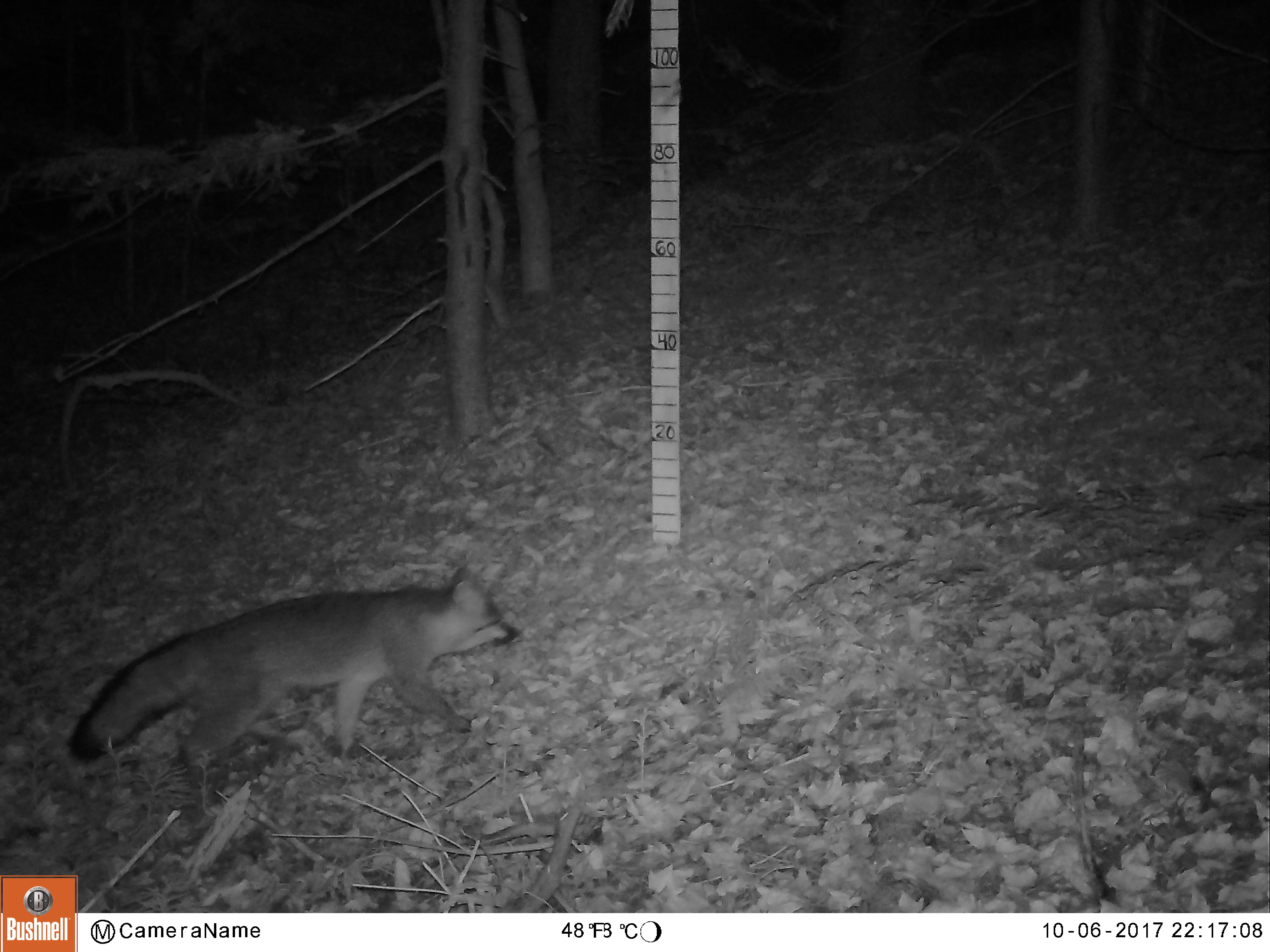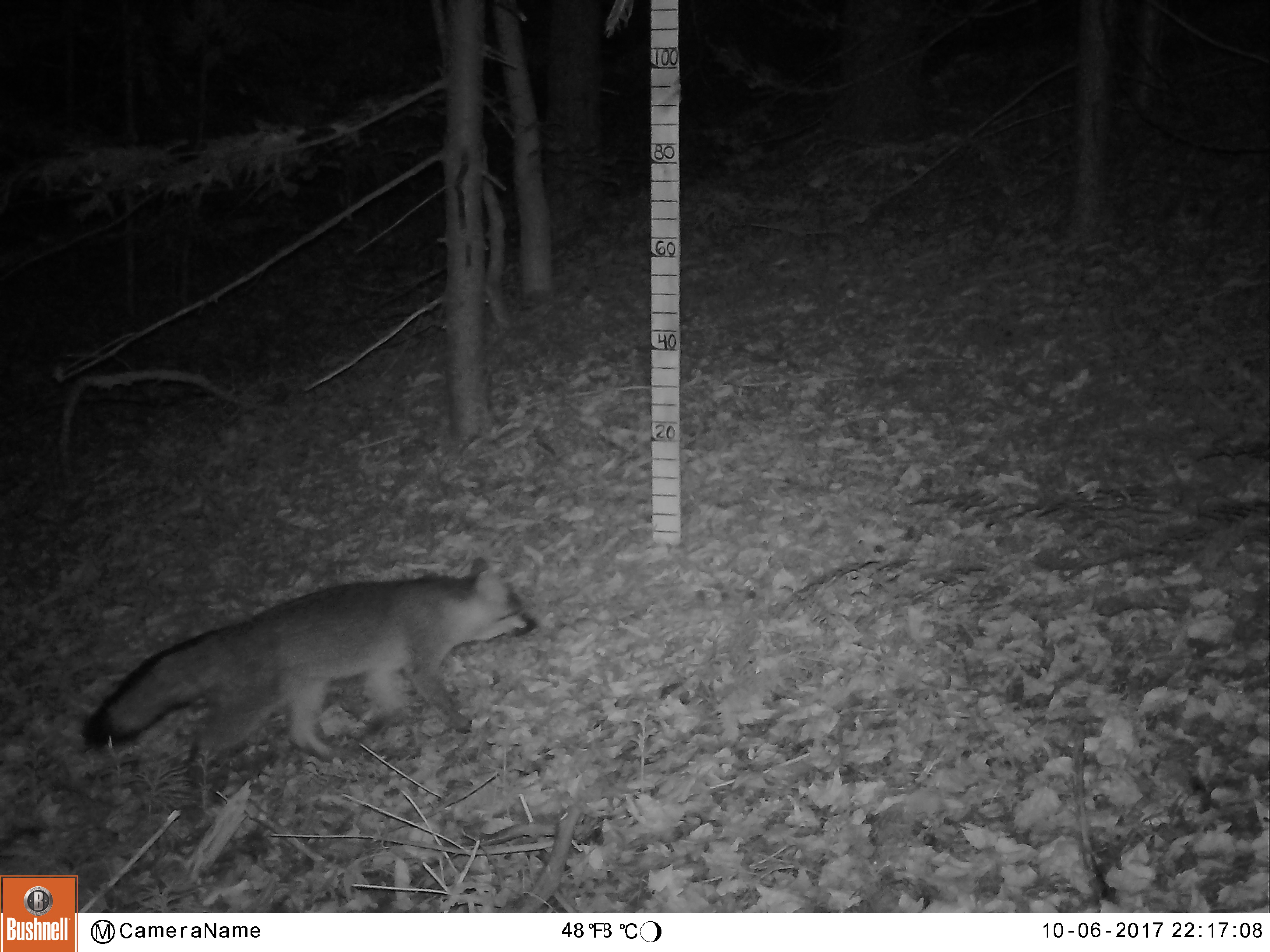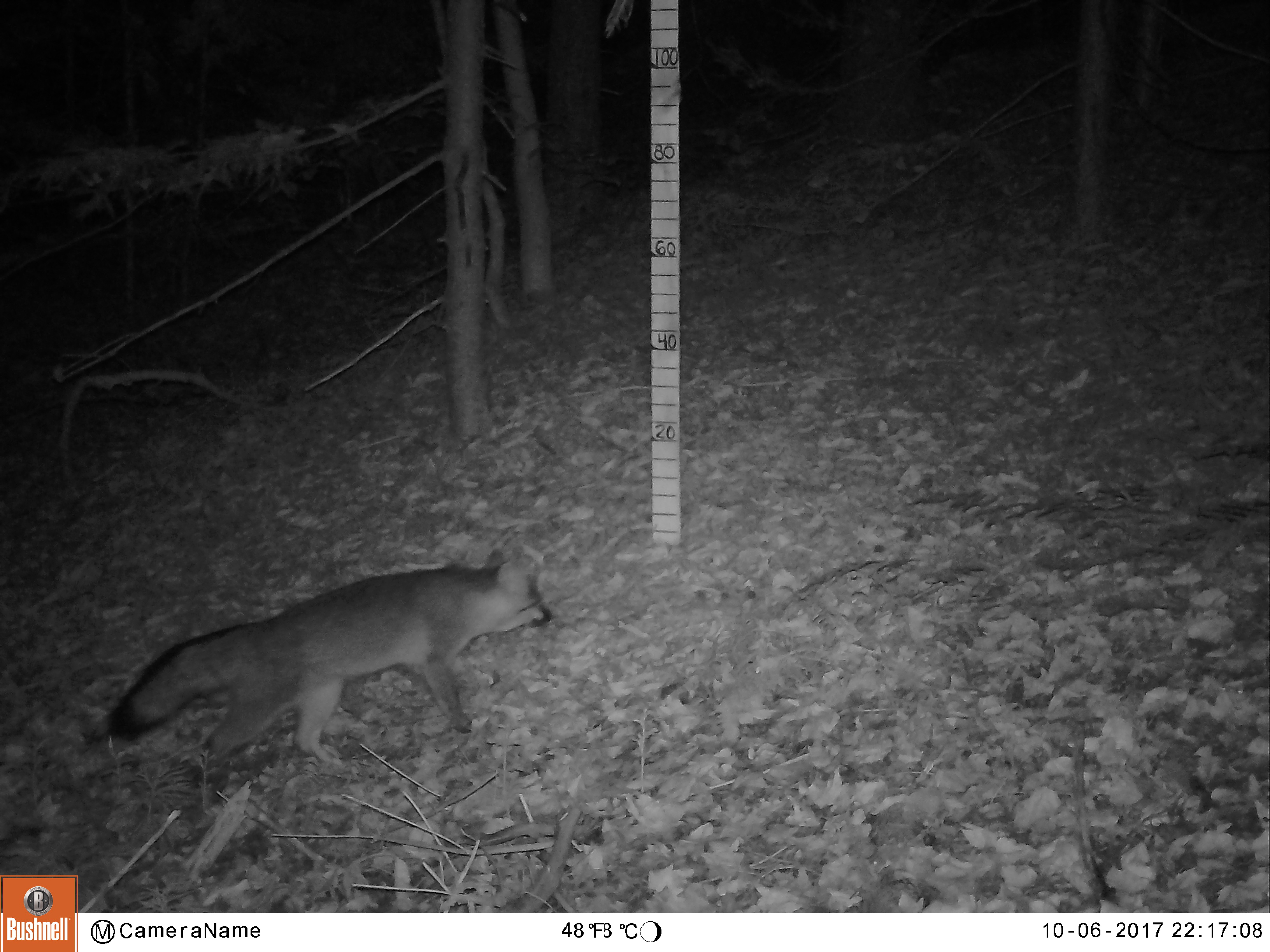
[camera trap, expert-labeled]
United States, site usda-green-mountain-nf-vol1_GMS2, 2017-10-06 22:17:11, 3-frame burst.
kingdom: Animalia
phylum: Chordata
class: Mammalia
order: Carnivora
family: Canidae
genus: Urocyon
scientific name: Urocyon cinereoargenteus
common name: gray fox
Gray fox (Urocyon cinereoargenteus).